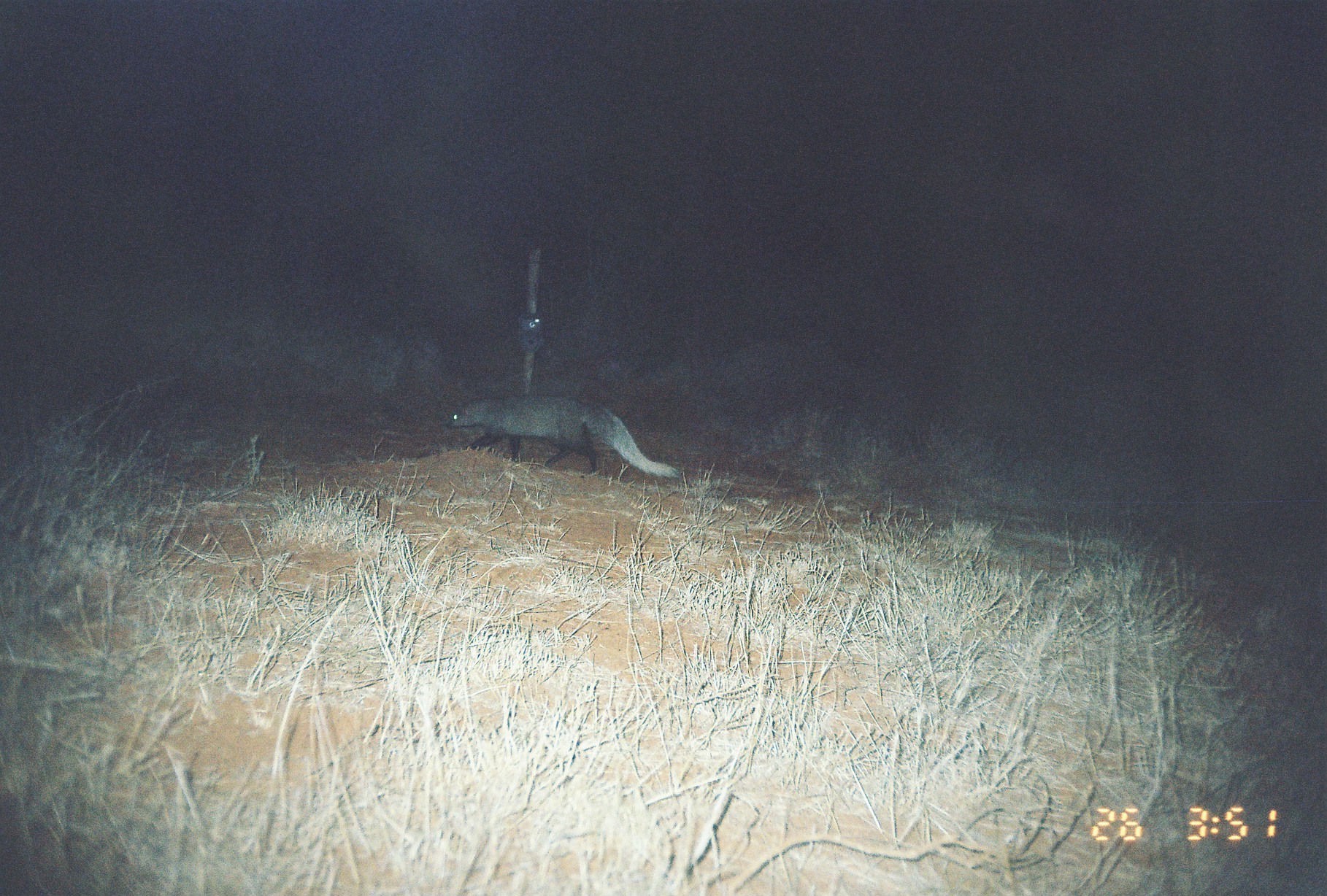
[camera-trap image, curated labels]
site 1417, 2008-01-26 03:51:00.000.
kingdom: Animalia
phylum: Chordata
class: Mammalia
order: Carnivora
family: Herpestidae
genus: Ichneumia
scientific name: Ichneumia albicauda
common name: white-tailed mongoose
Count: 1.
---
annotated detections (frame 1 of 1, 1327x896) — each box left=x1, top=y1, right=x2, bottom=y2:
ichneumia albicauda: left=445, top=395, right=682, bottom=479